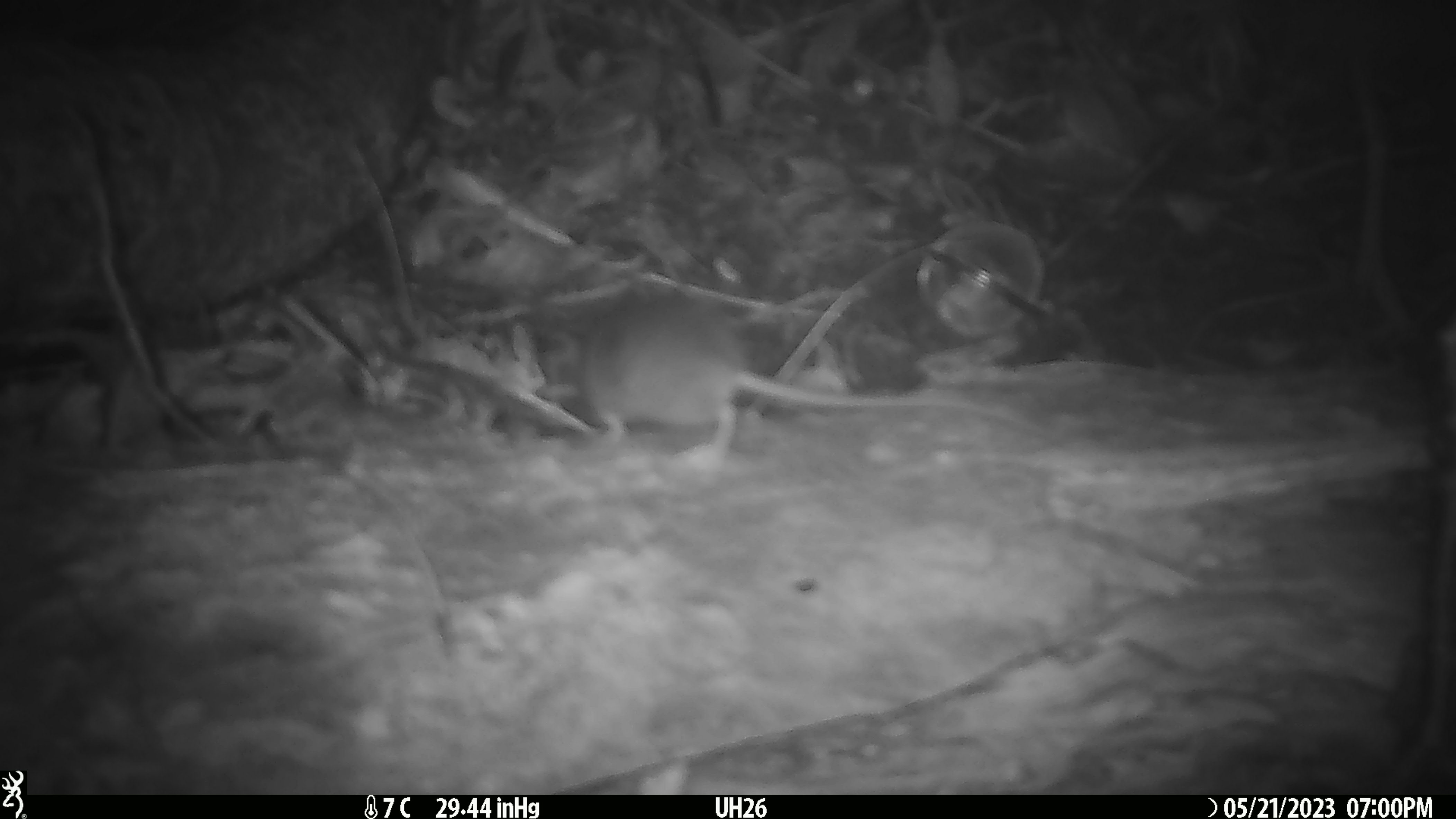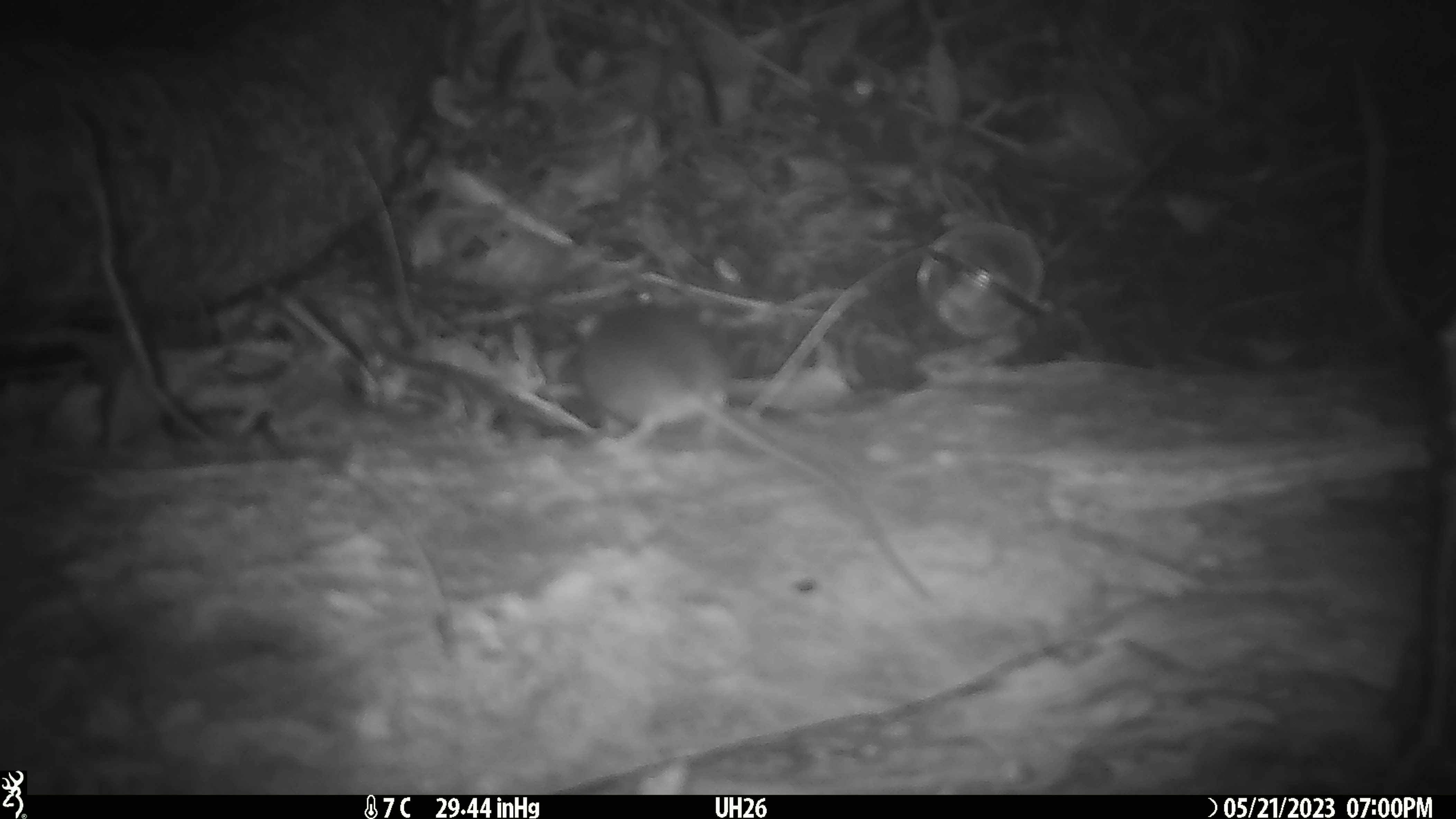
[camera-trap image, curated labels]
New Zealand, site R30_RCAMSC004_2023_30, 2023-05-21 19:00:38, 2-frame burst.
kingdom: Animalia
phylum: Chordata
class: Mammalia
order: Rodentia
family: Muridae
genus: Mus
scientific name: Mus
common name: mouse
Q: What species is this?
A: Mouse (Mus).